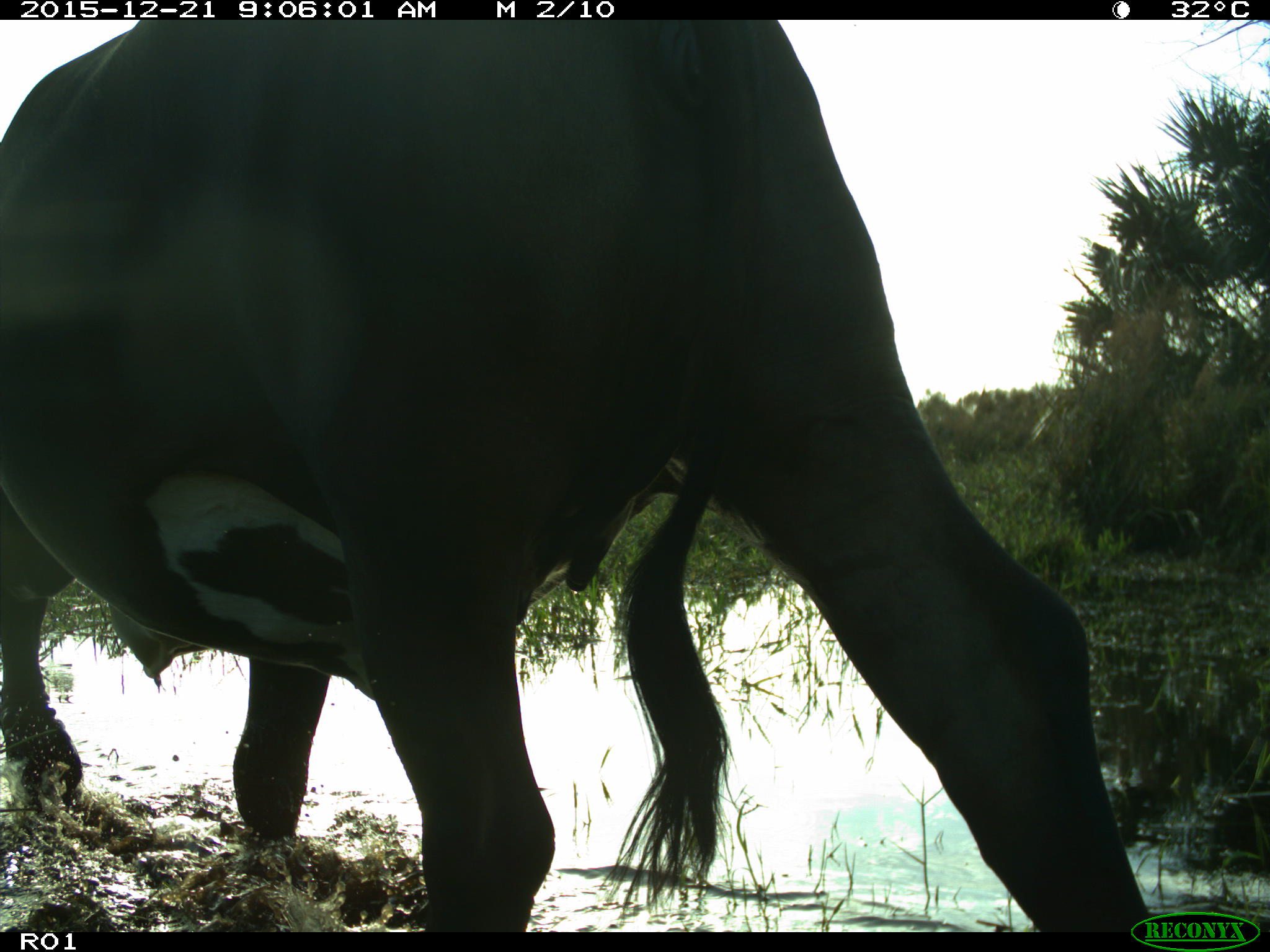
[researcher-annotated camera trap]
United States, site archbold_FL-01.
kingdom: Animalia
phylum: Chordata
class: Mammalia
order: Artiodactyla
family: Bovidae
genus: Bos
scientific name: Bos taurus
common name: domestic cow